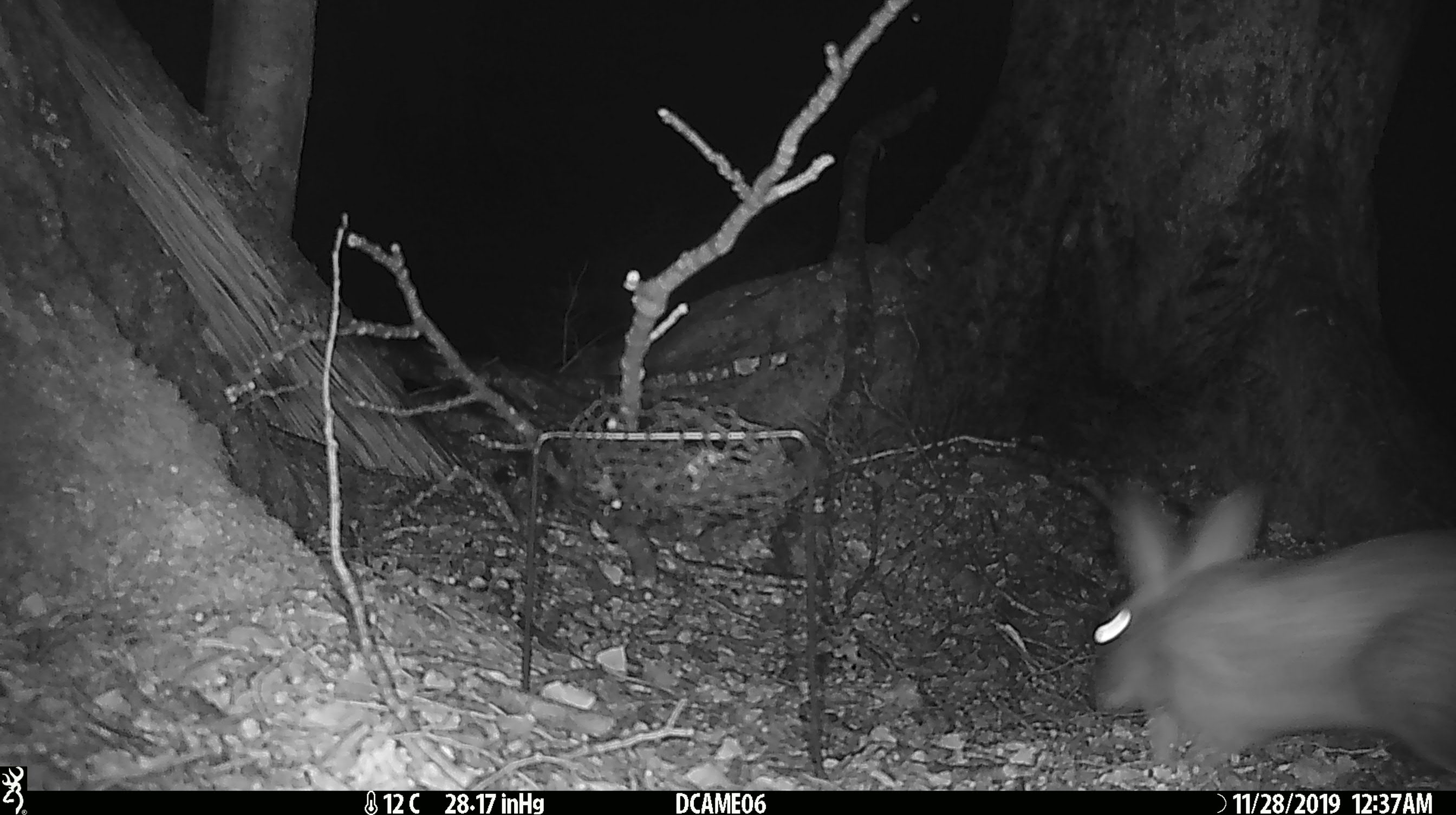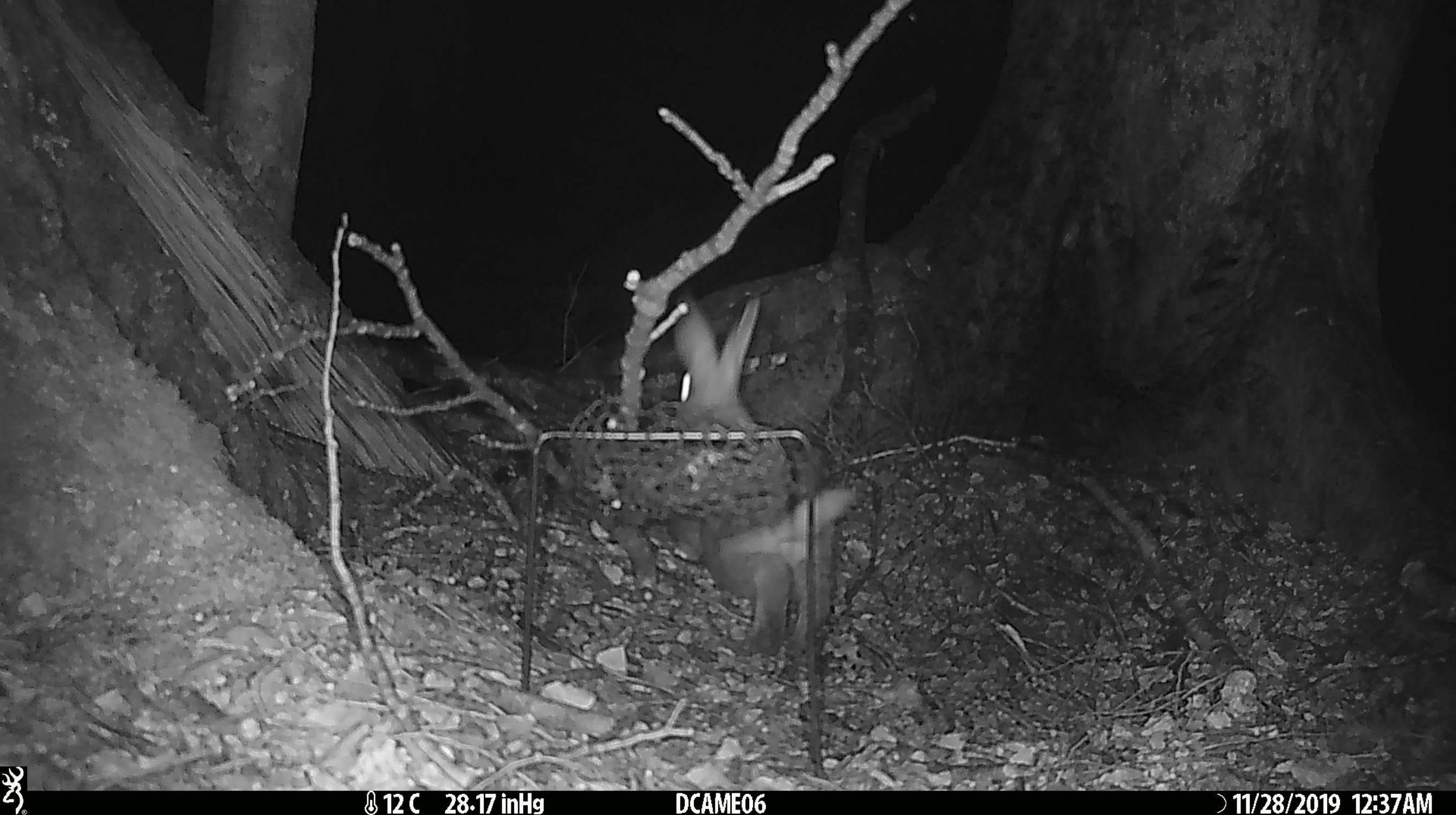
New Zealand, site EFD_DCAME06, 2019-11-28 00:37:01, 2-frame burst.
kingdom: Animalia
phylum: Chordata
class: Mammalia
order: Lagomorpha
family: Leporidae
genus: Oryctolagus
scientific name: Oryctolagus cuniculus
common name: european rabbit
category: rabbit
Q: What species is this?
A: Rabbit (european rabbit) (Oryctolagus cuniculus).